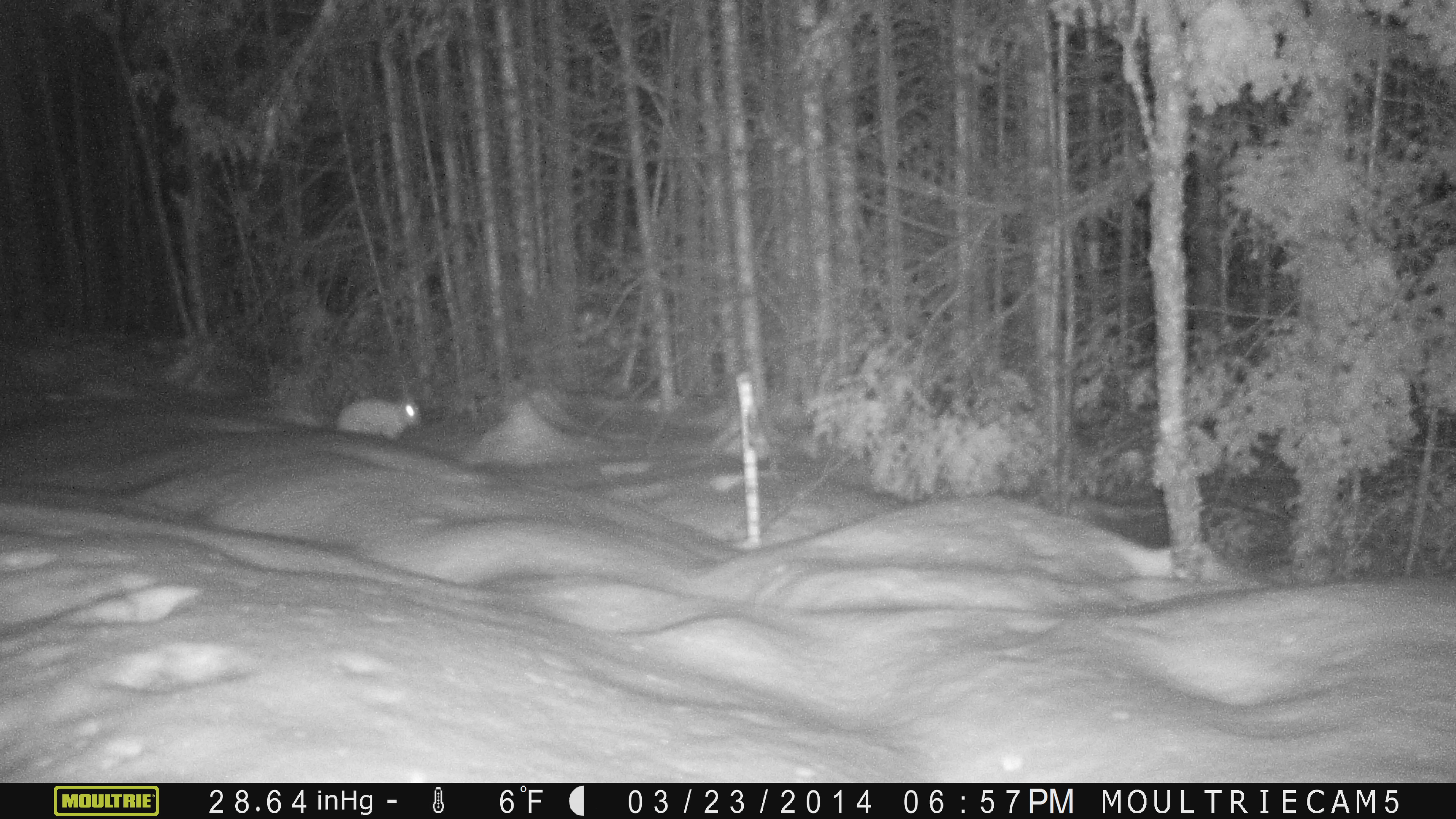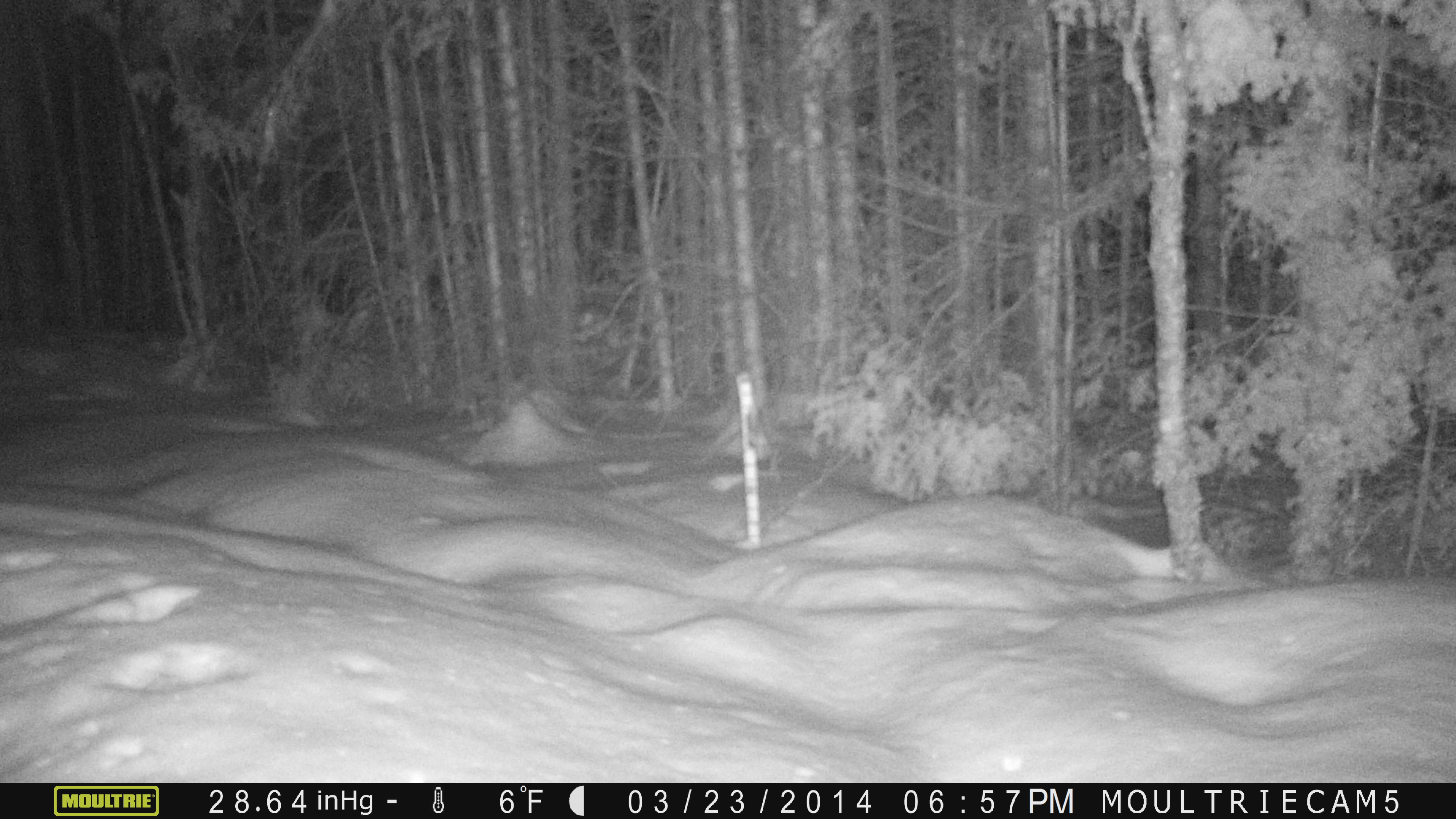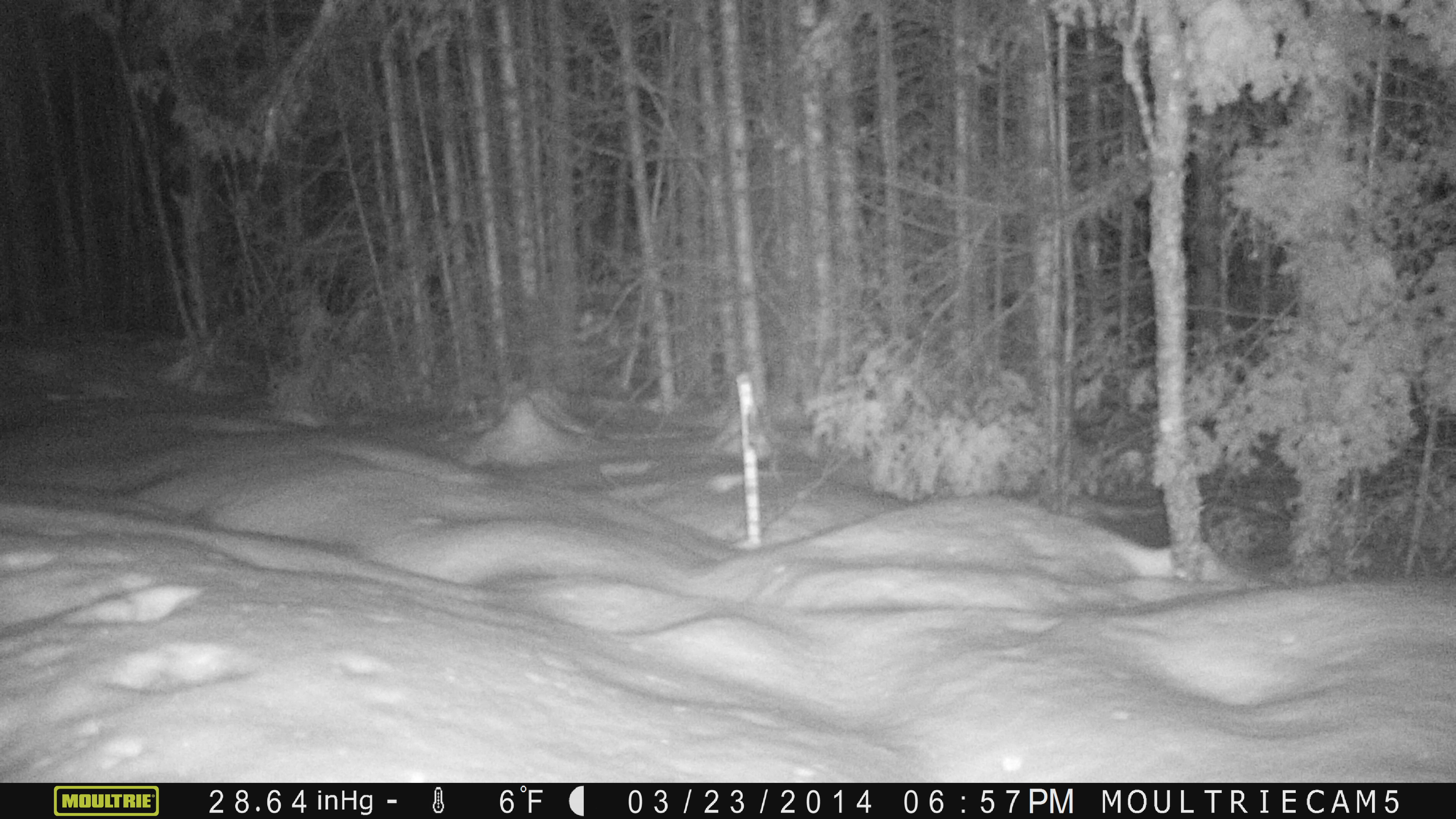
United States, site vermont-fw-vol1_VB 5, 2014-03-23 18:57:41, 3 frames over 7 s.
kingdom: Animalia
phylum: Chordata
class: Mammalia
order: Lagomorpha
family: Leporidae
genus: Lepus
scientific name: Lepus americanus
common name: snowshoe hare